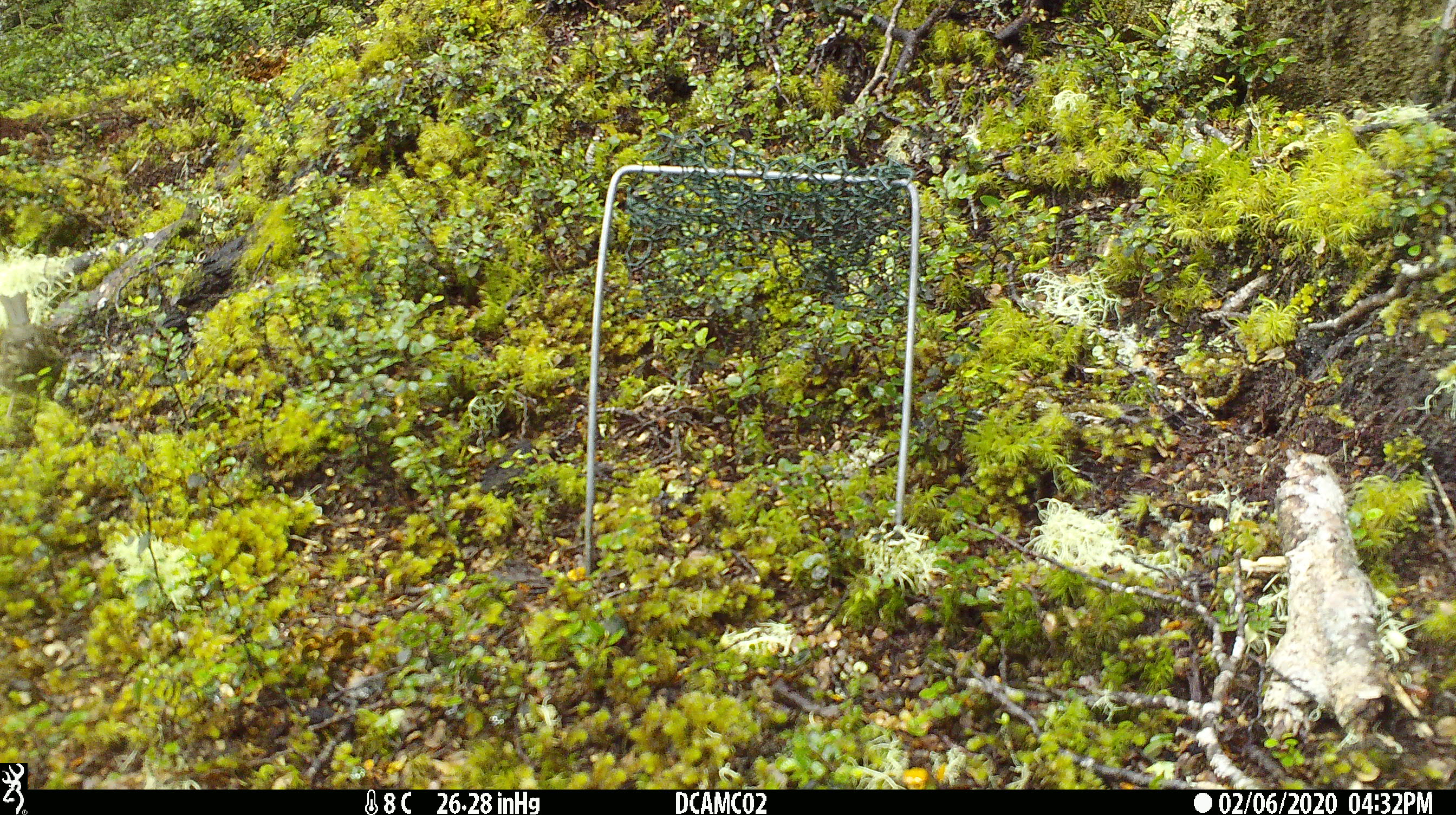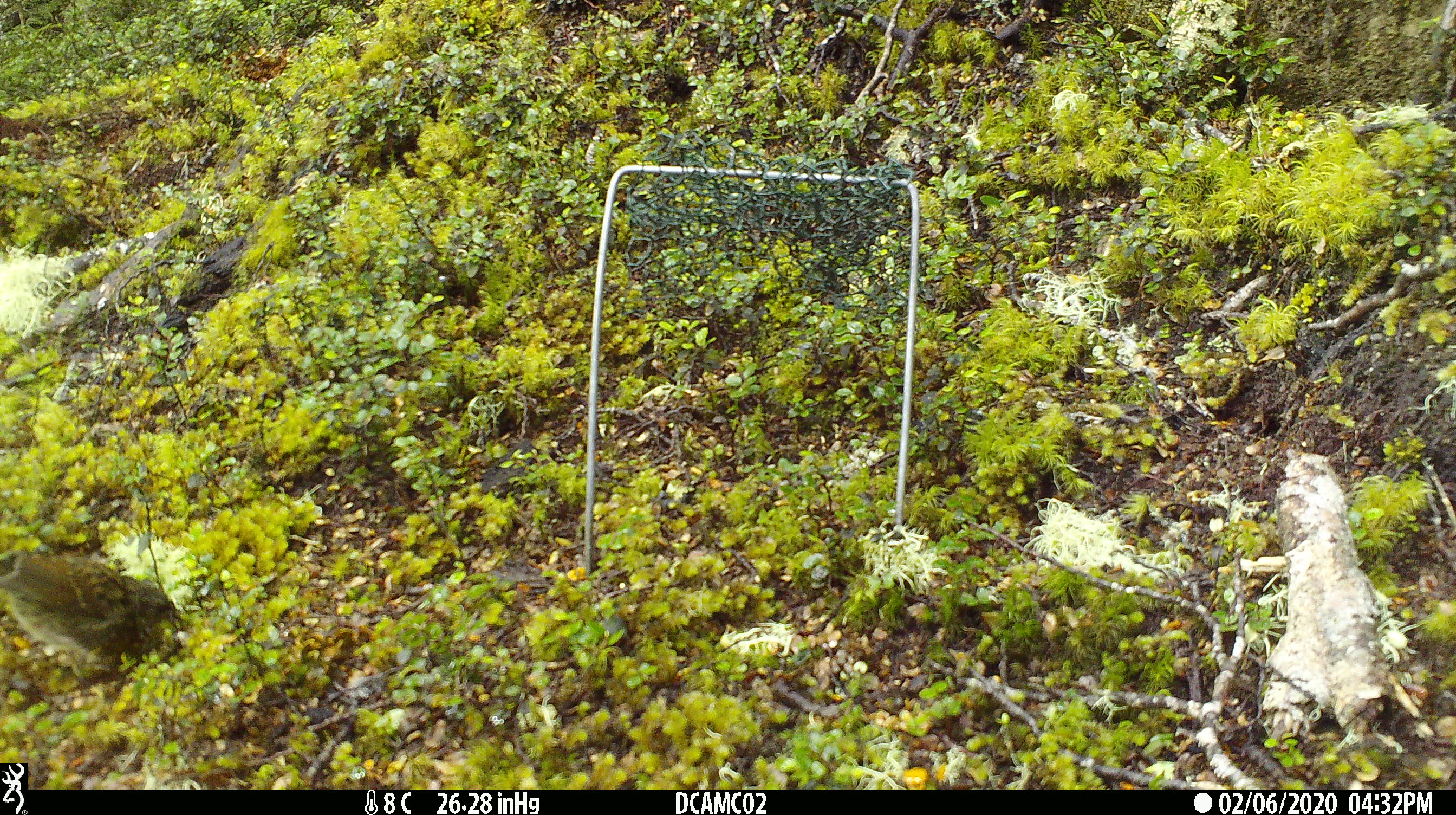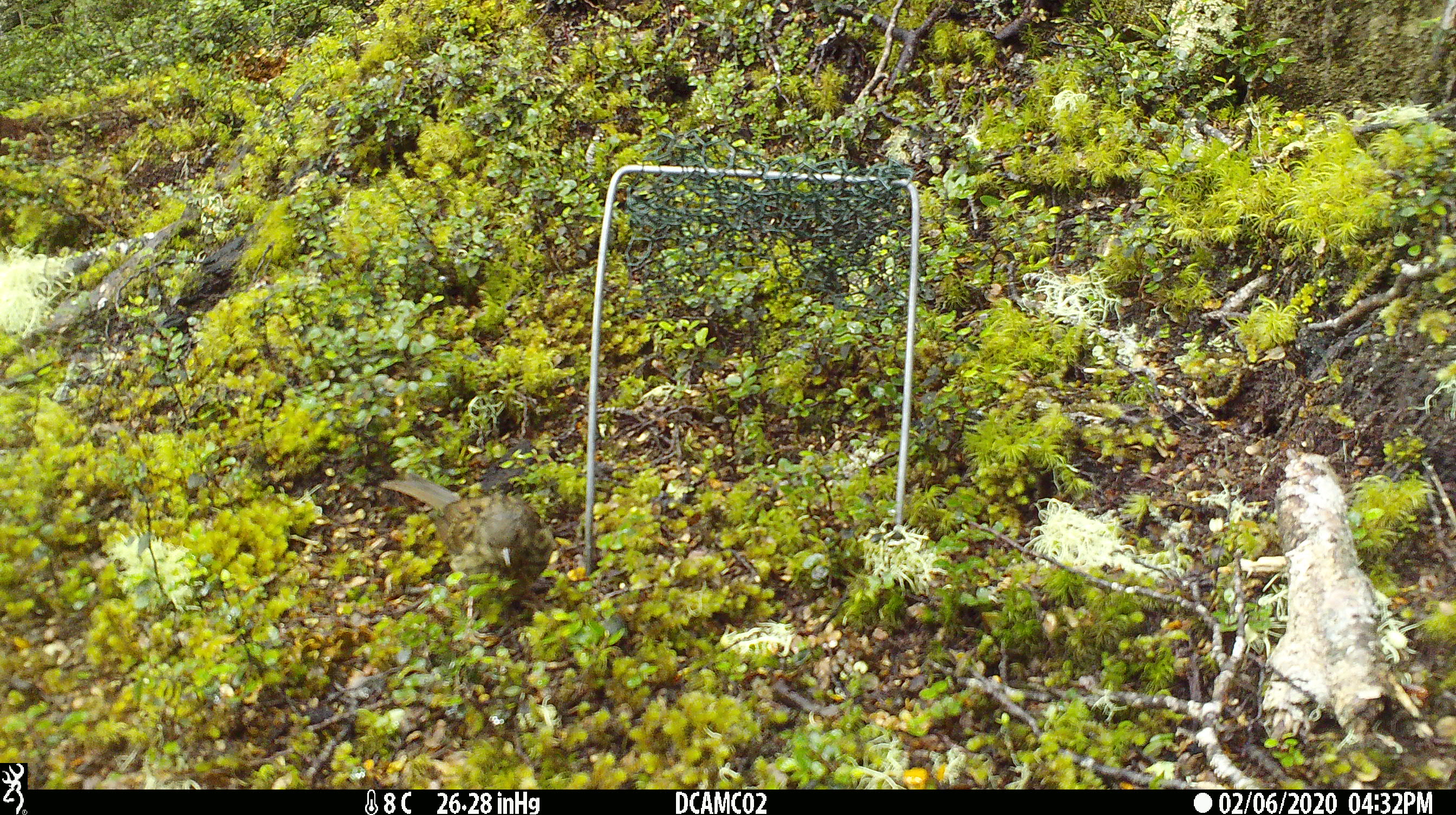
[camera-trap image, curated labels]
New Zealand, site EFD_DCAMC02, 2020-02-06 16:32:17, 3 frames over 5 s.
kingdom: Animalia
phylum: Chordata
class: Aves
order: Passeriformes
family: Prunellidae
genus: Prunella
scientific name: Prunella modularis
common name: dunnock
Dunnock (Prunella modularis).